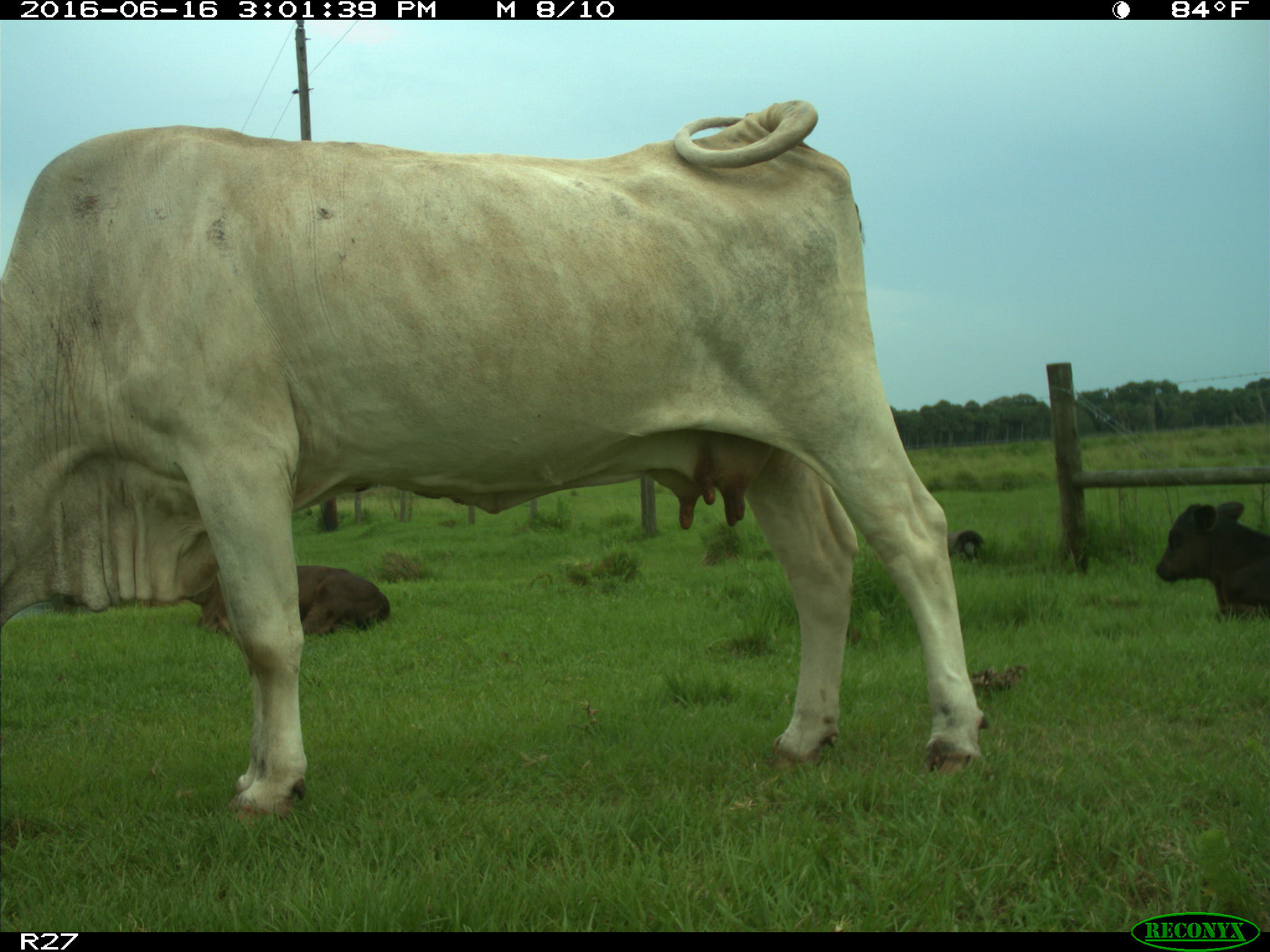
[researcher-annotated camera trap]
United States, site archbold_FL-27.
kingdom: Animalia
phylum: Chordata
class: Mammalia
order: Artiodactyla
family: Bovidae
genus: Bos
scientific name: Bos taurus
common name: domestic cow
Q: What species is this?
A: Bos taurus (domestic cow).